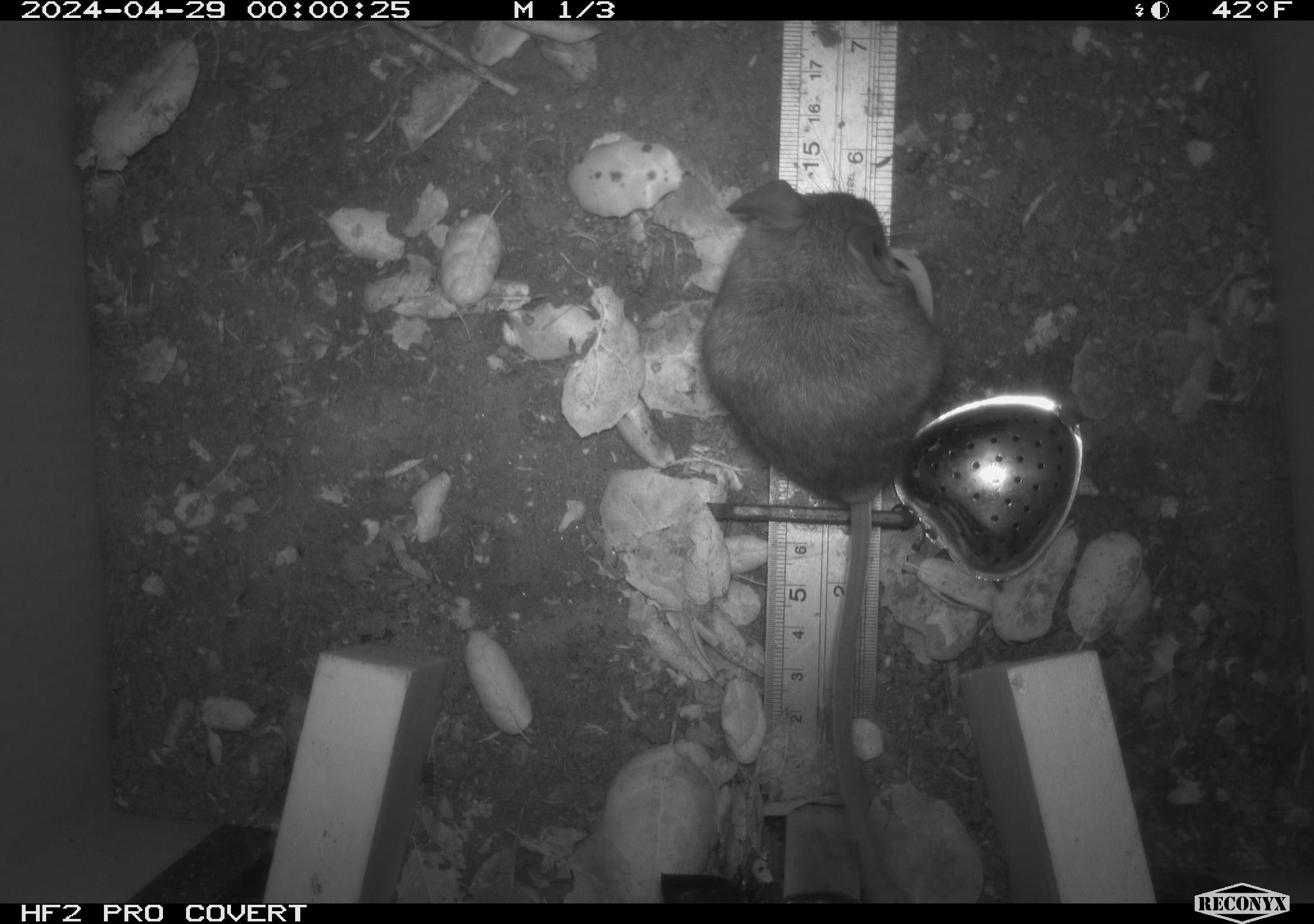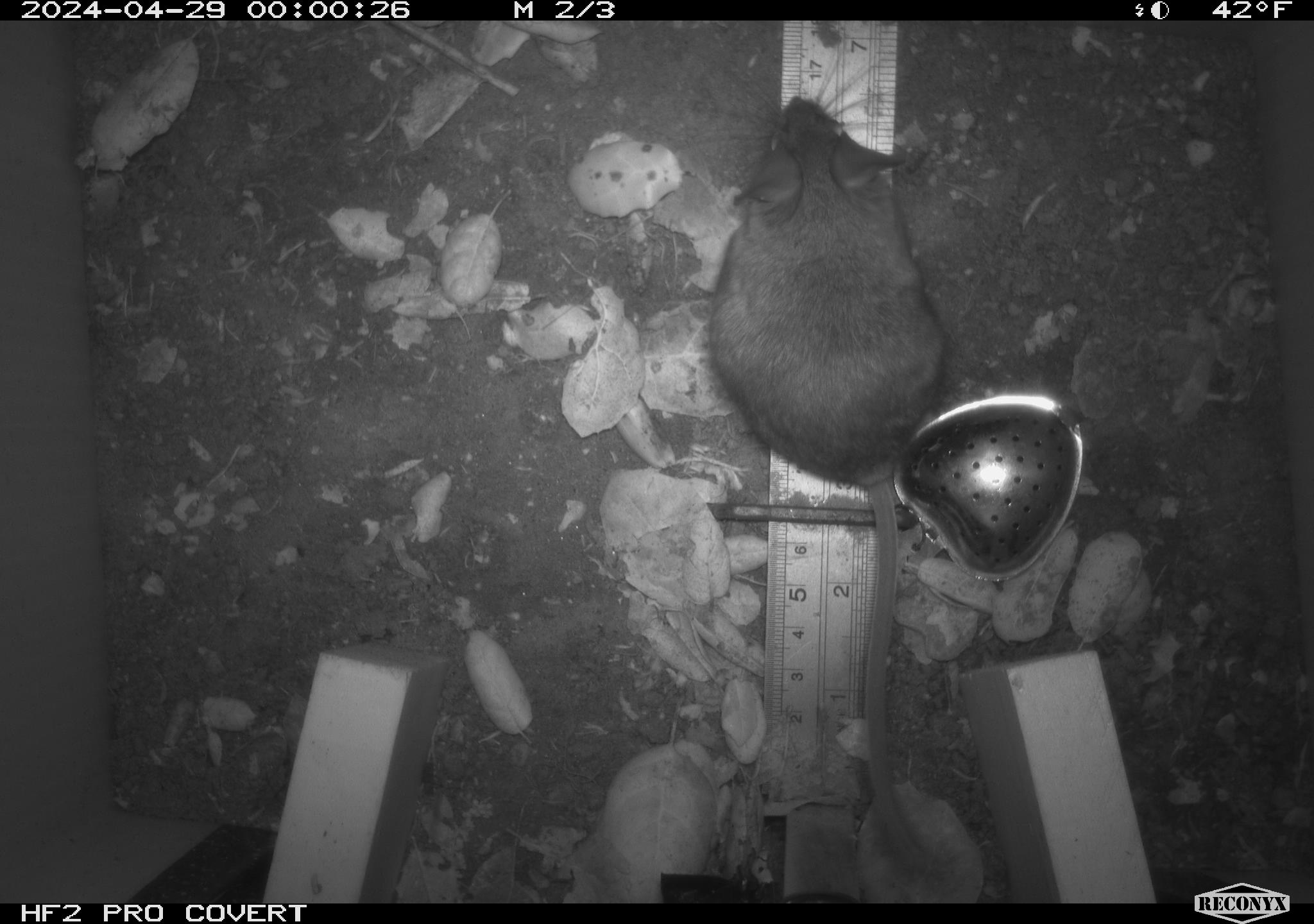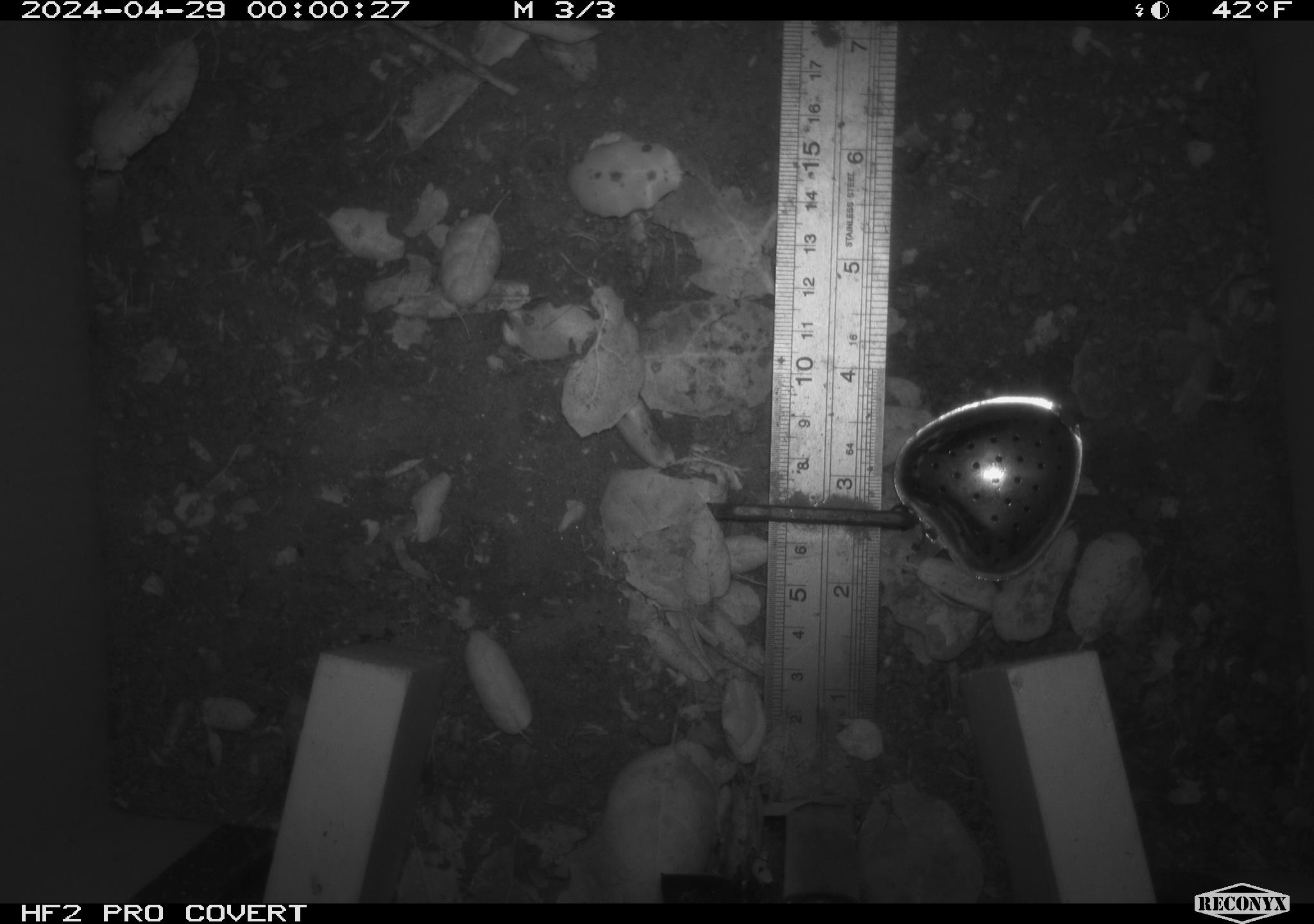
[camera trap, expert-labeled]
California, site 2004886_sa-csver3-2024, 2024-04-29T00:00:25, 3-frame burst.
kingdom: Animalia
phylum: Chordata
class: Mammalia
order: Rodentia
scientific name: Rodentia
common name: rodent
Rodent (Rodentia).